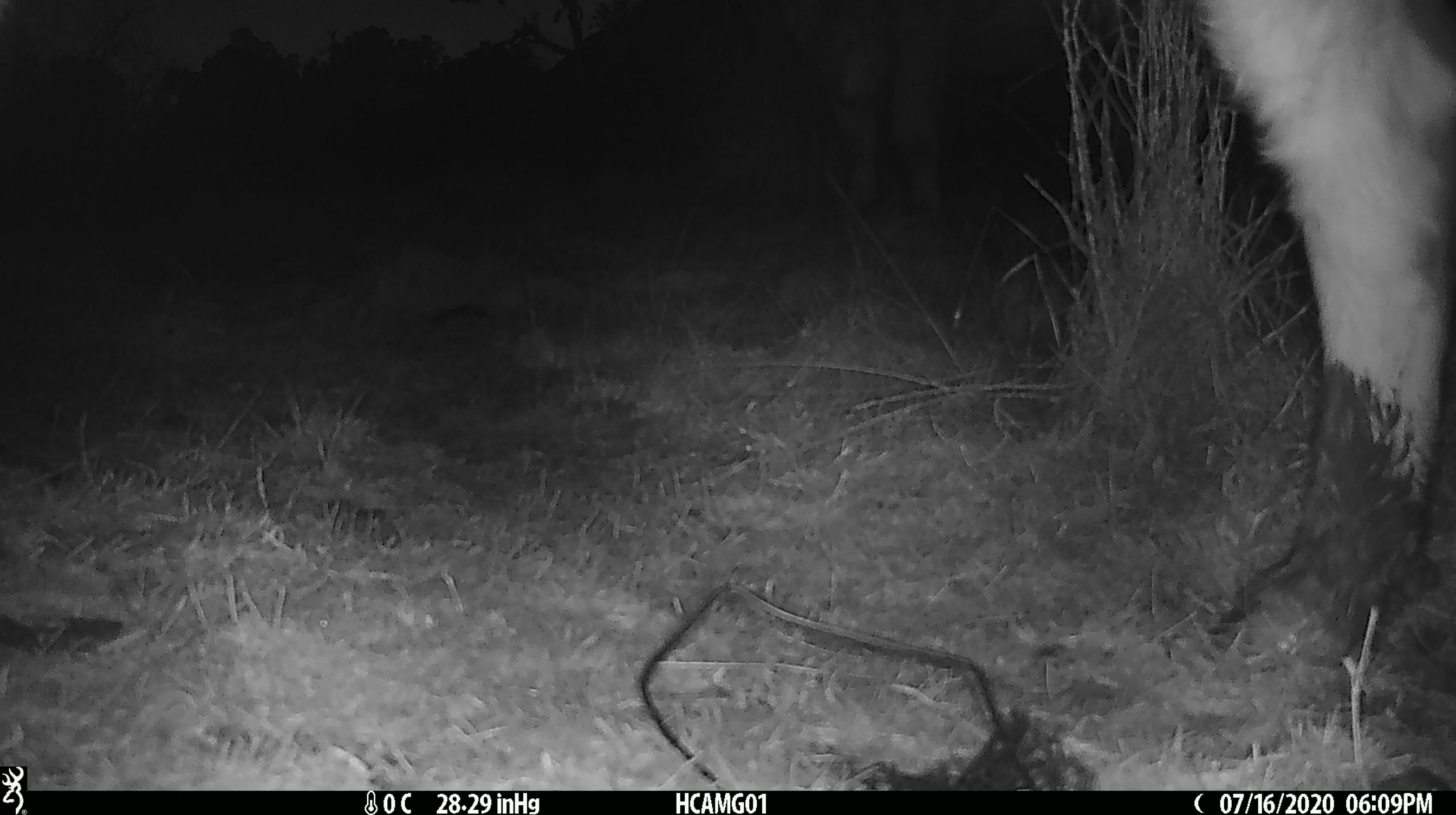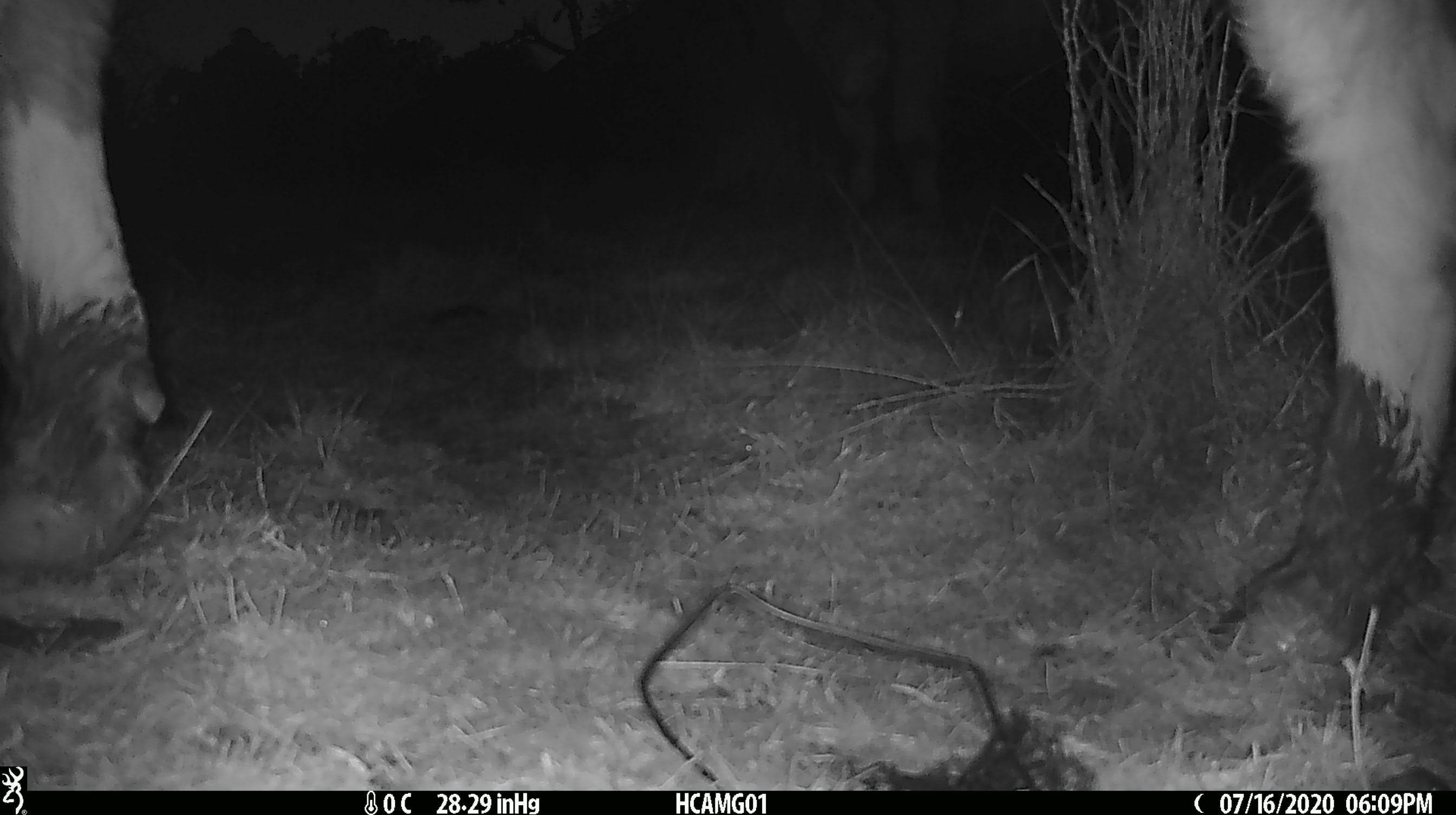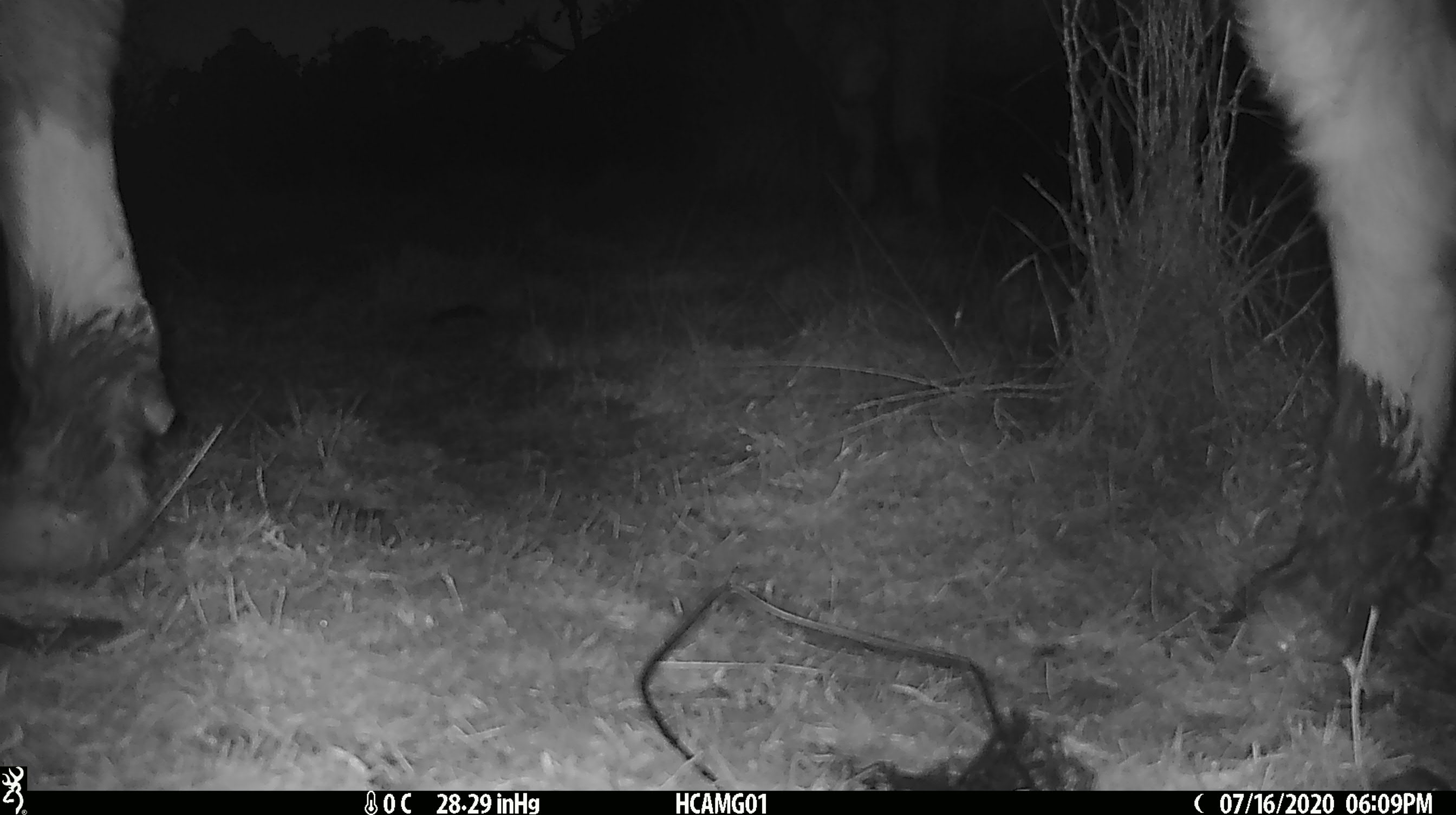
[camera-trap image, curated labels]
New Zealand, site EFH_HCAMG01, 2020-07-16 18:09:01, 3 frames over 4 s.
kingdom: Animalia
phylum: Chordata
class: Mammalia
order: Artiodactyla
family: Bovidae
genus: Bos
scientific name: Bos taurus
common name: domestic cow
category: cow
Cow (domestic cow) (Bos taurus).